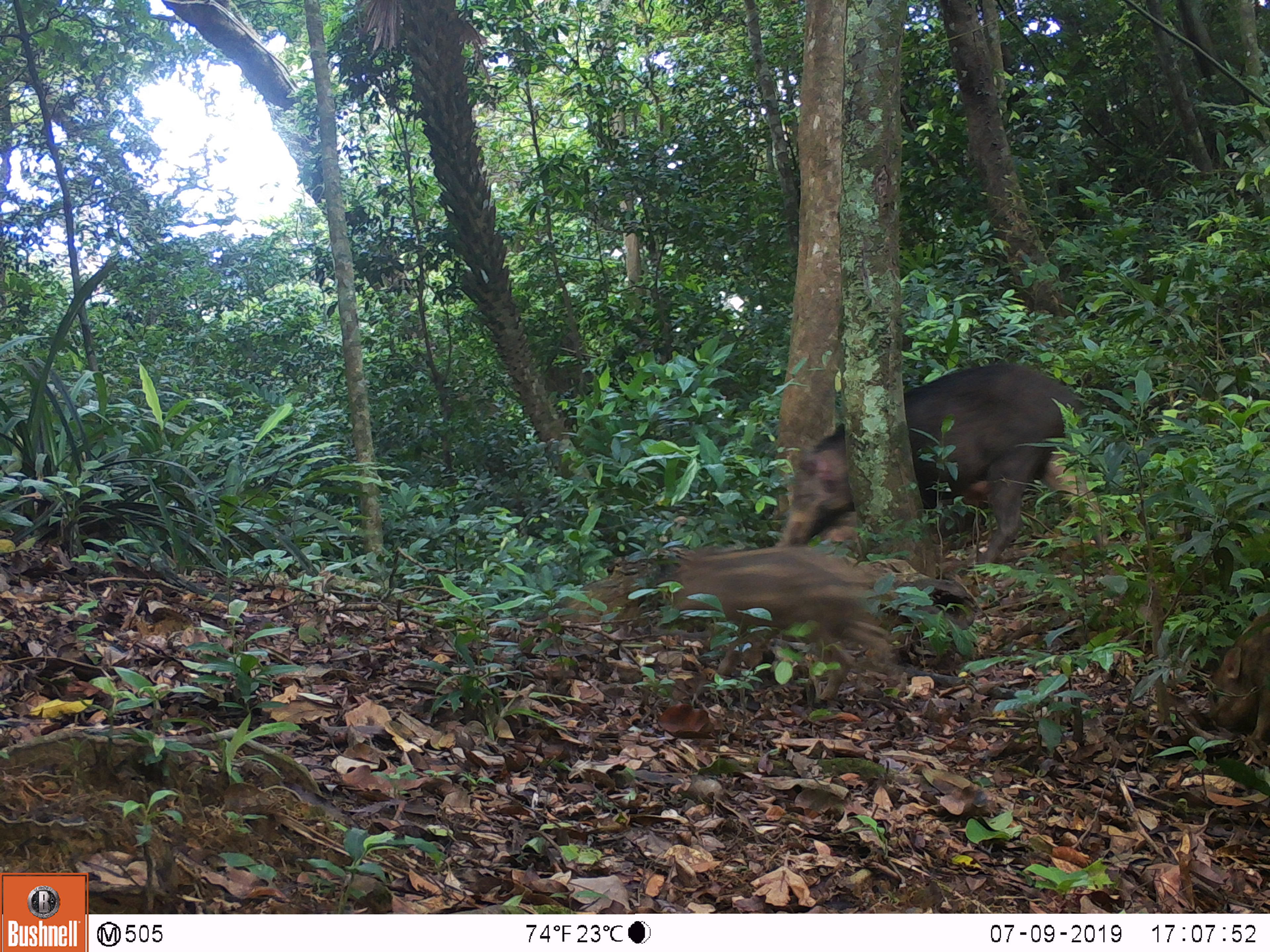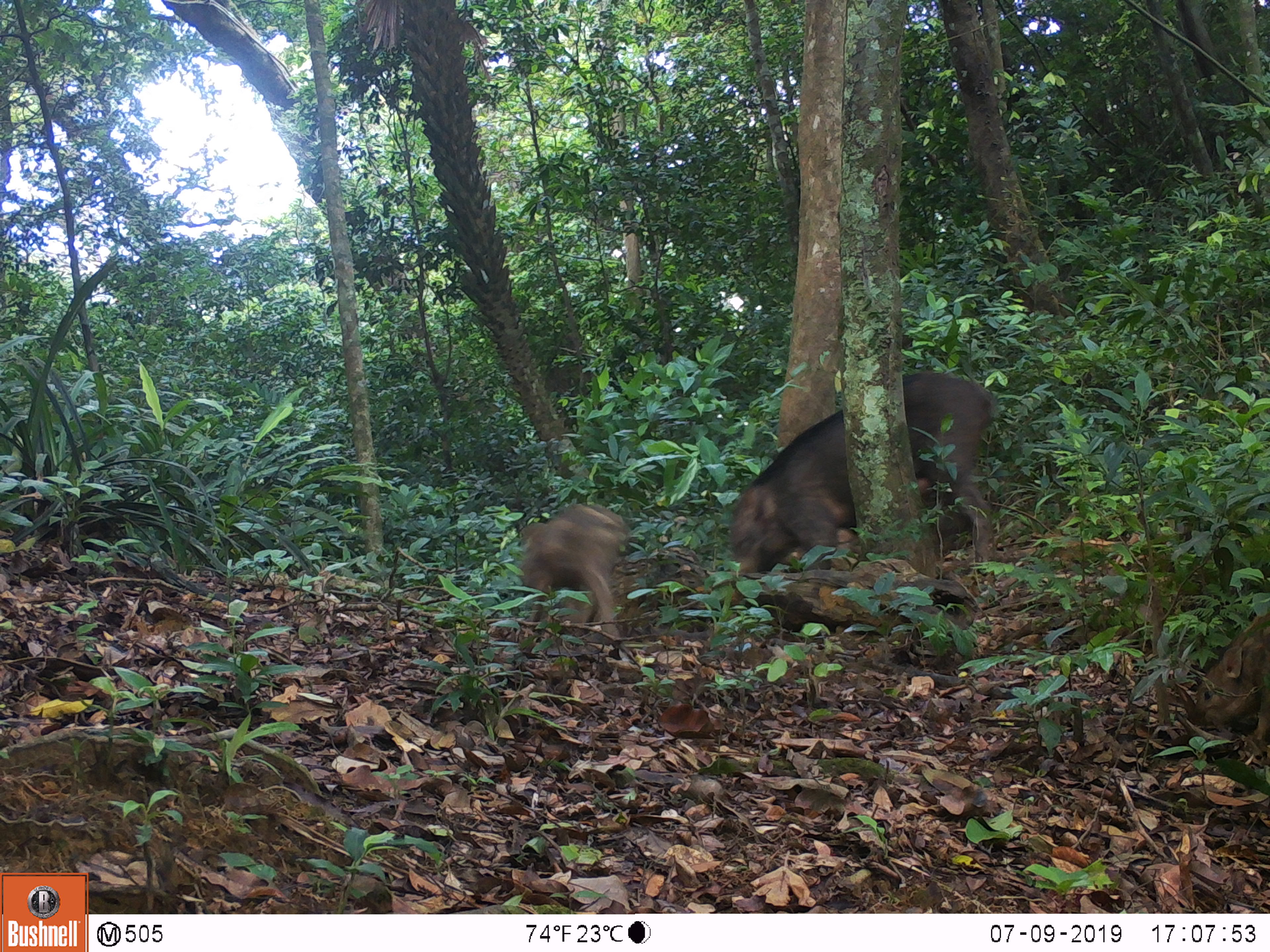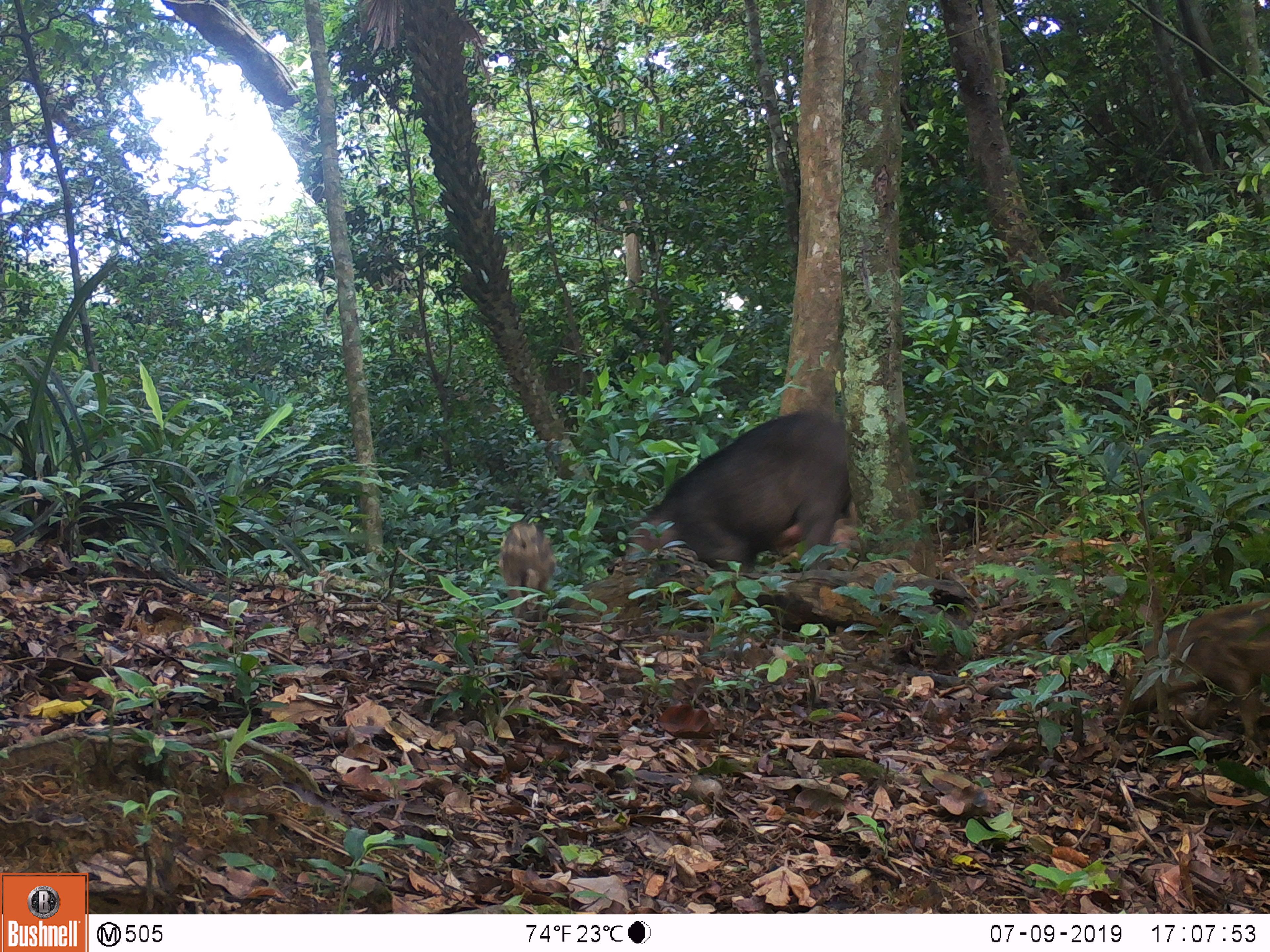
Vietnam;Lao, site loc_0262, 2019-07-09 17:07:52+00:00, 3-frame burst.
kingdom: Animalia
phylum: Chordata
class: Mammalia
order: Artiodactyla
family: Suidae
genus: Sus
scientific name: Sus scrofa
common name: eurasian wild pig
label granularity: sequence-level